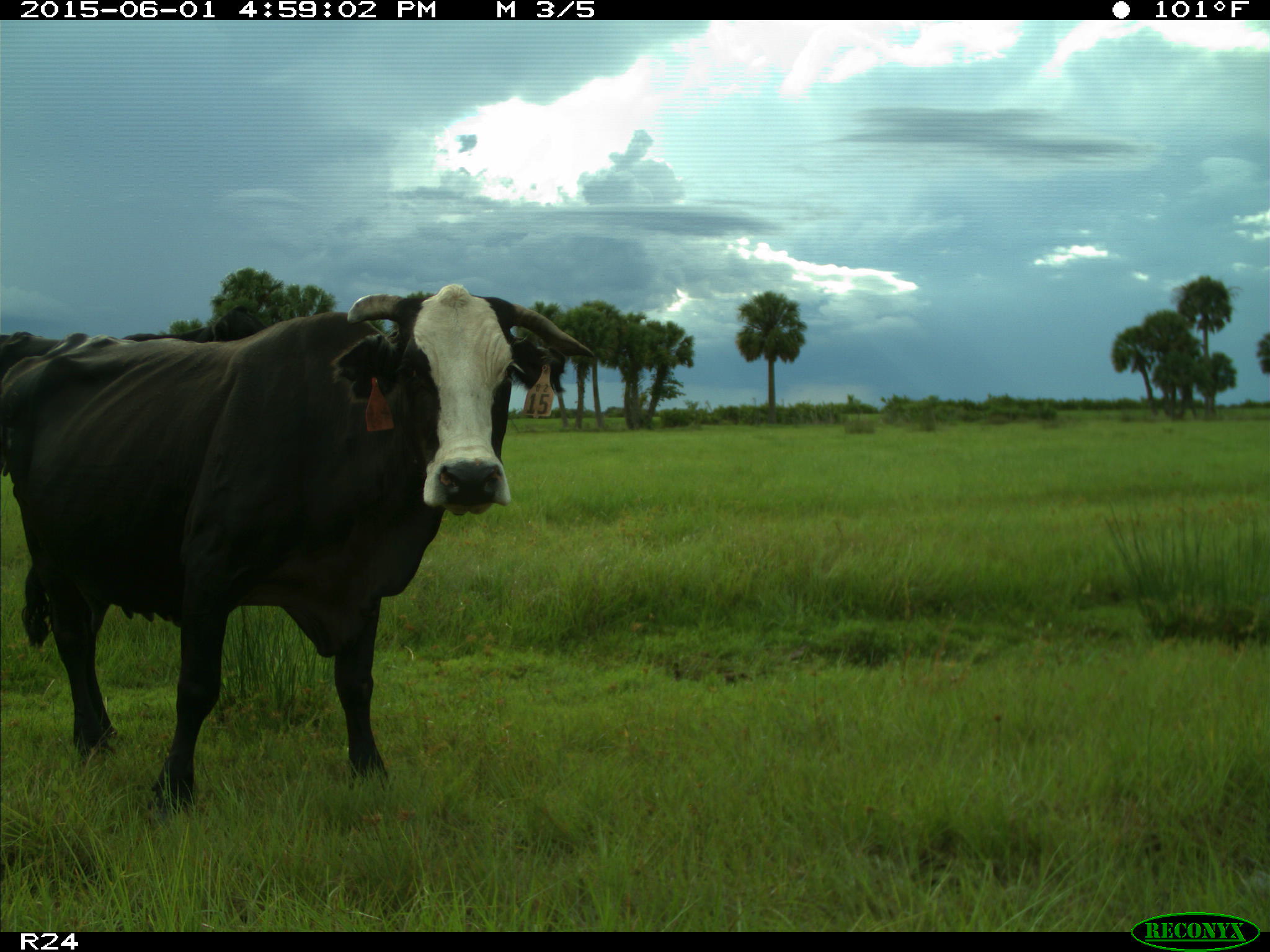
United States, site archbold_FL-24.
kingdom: Animalia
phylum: Chordata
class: Mammalia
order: Artiodactyla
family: Bovidae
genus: Bos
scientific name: Bos taurus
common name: domestic cow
Bos taurus (domestic cow).